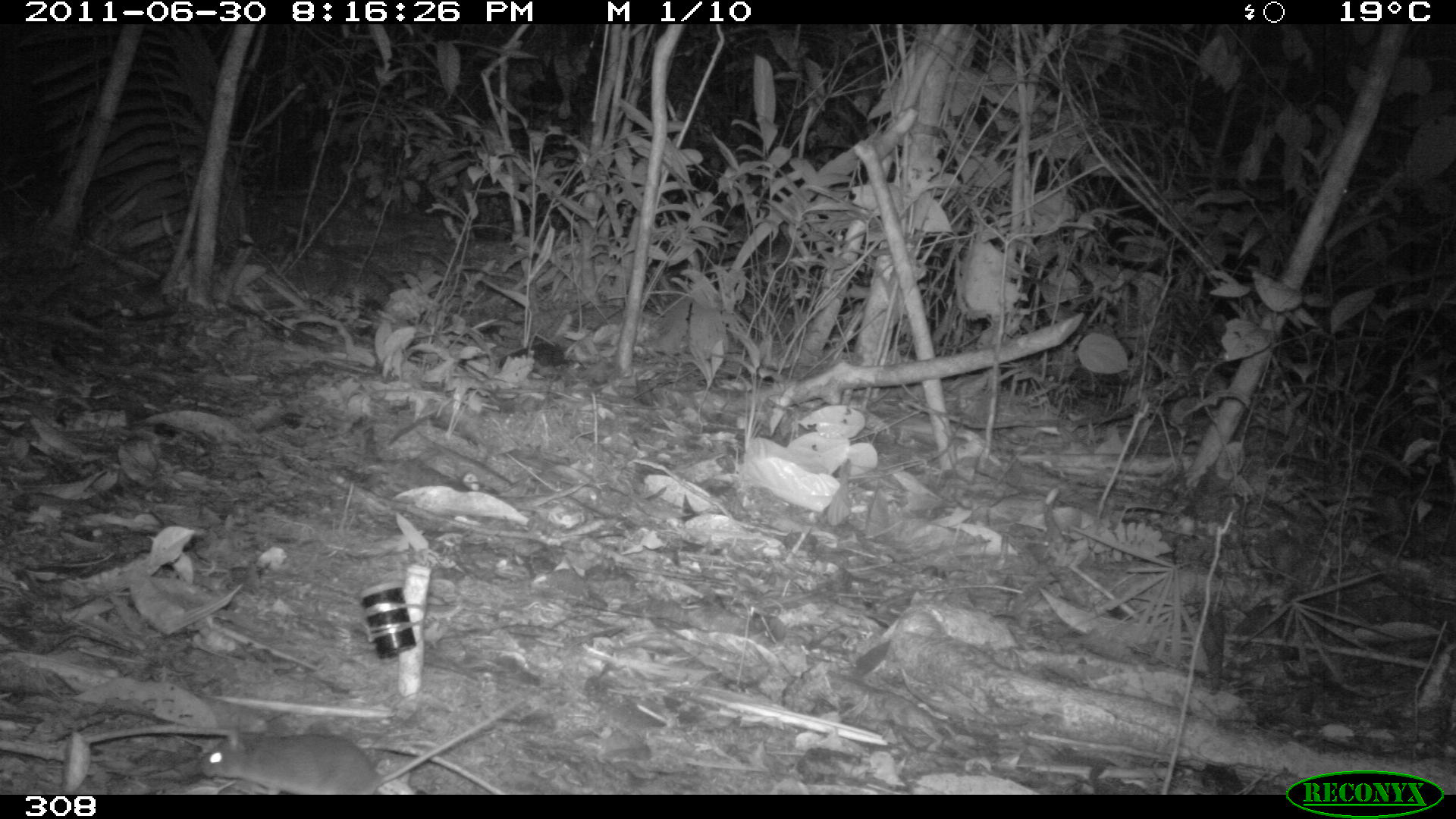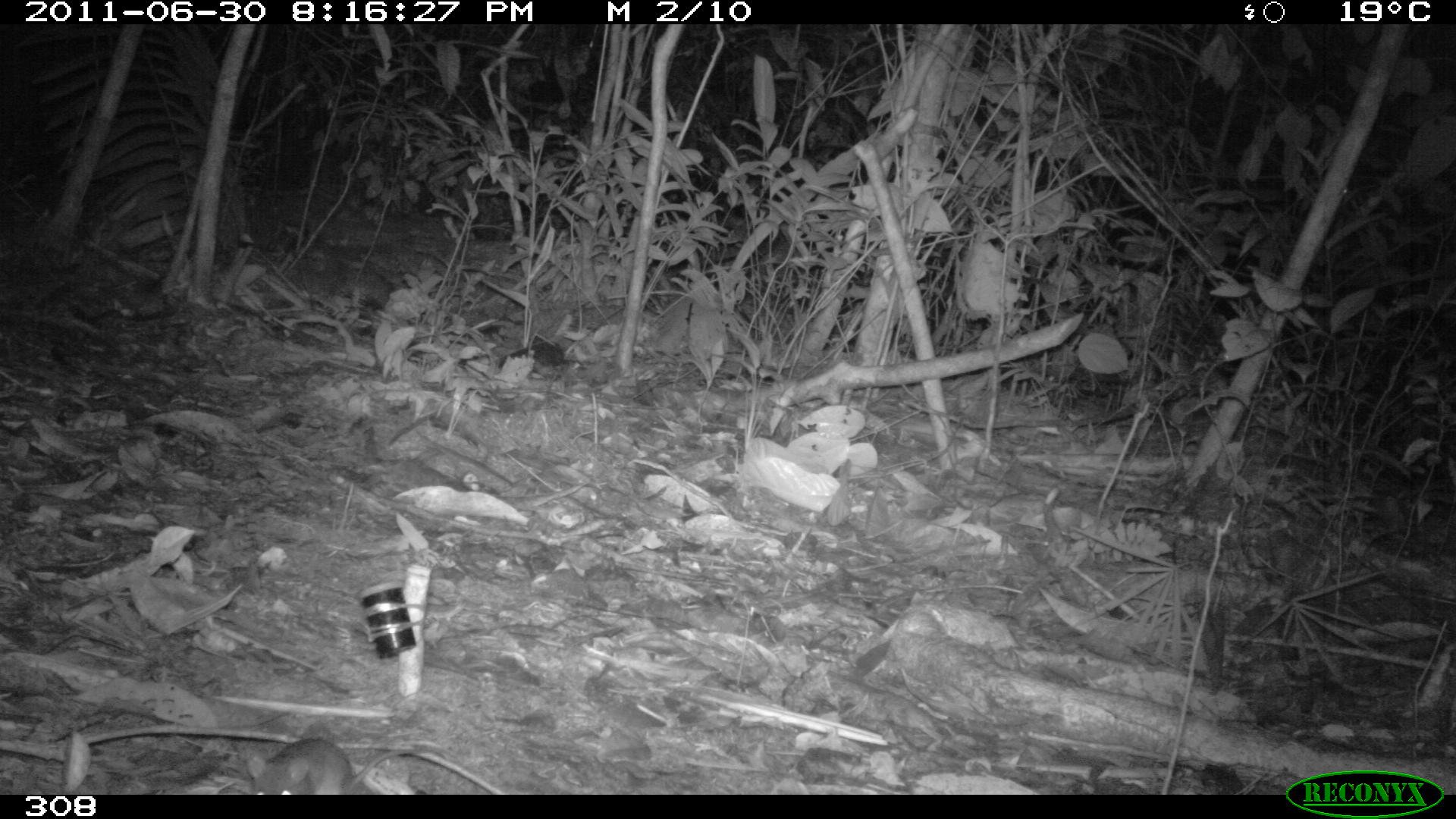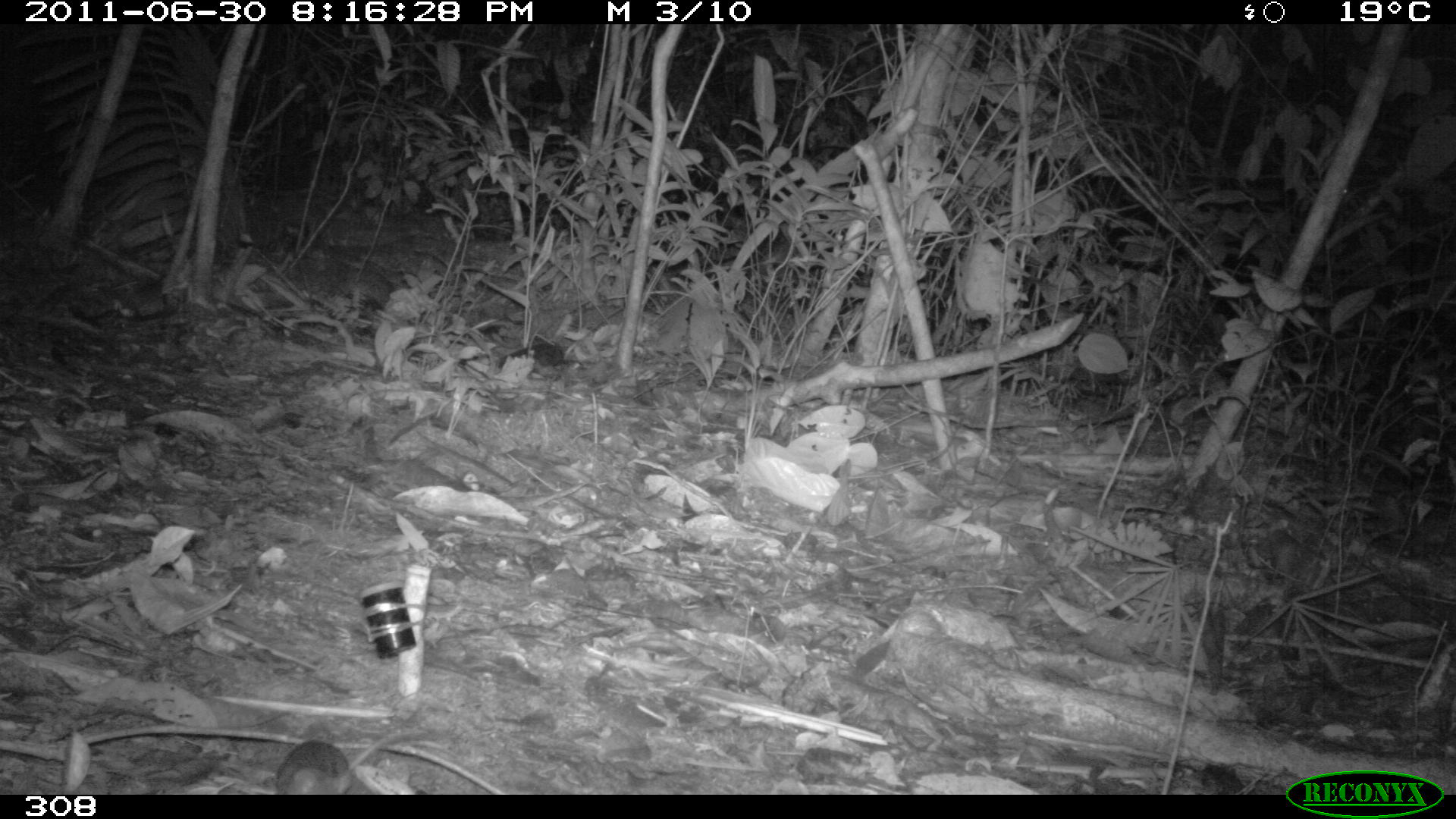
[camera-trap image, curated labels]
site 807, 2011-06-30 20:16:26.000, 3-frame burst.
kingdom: Animalia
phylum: Chordata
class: Mammalia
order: Rodentia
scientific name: Rodentia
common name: rodents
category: unknown rodent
Unknown rodent (rodents) (Rodentia).